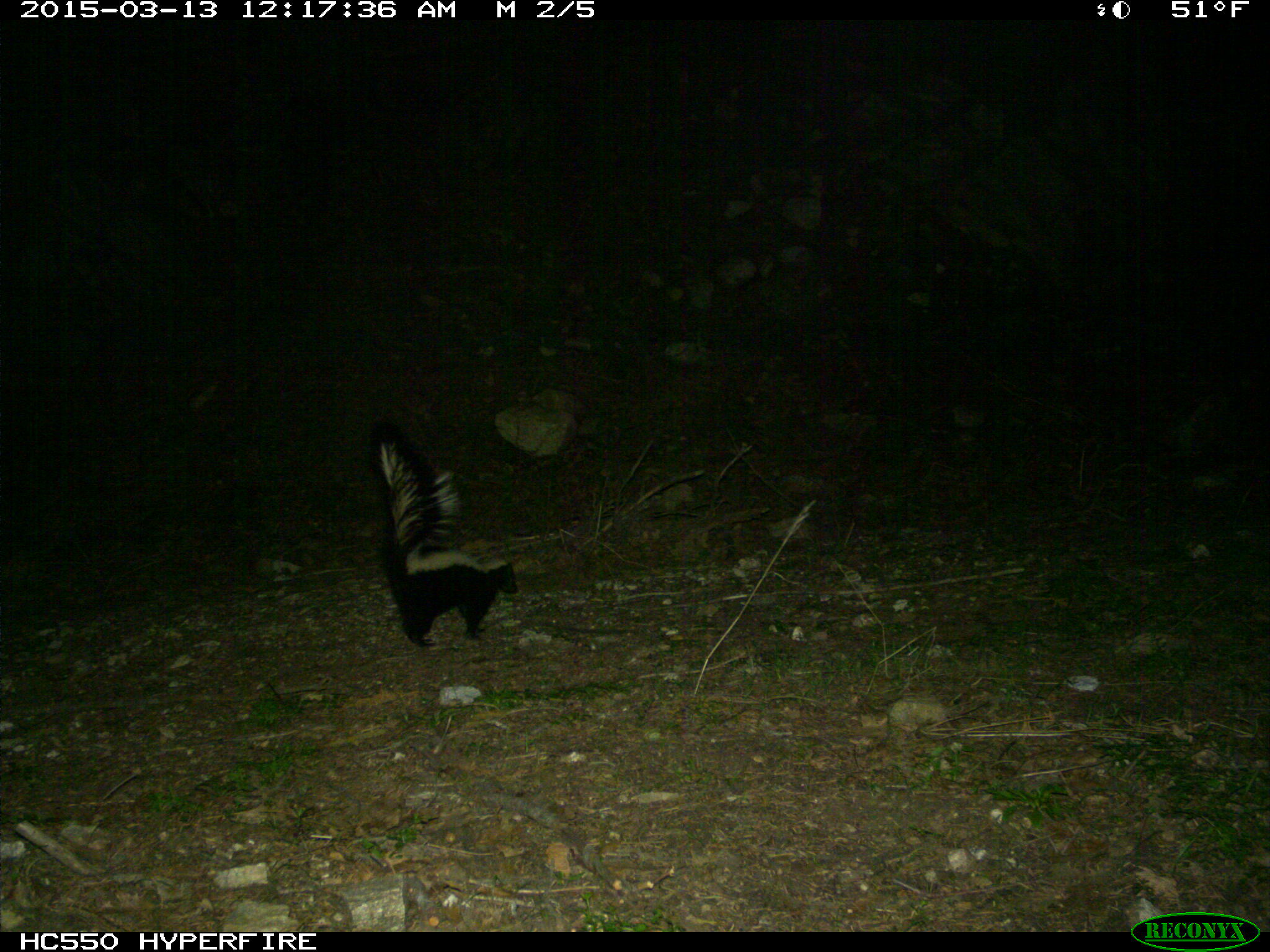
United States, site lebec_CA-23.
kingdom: Animalia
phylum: Chordata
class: Mammalia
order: Carnivora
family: Mephitidae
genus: Mephitis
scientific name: Mephitis mephitis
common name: striped skunk